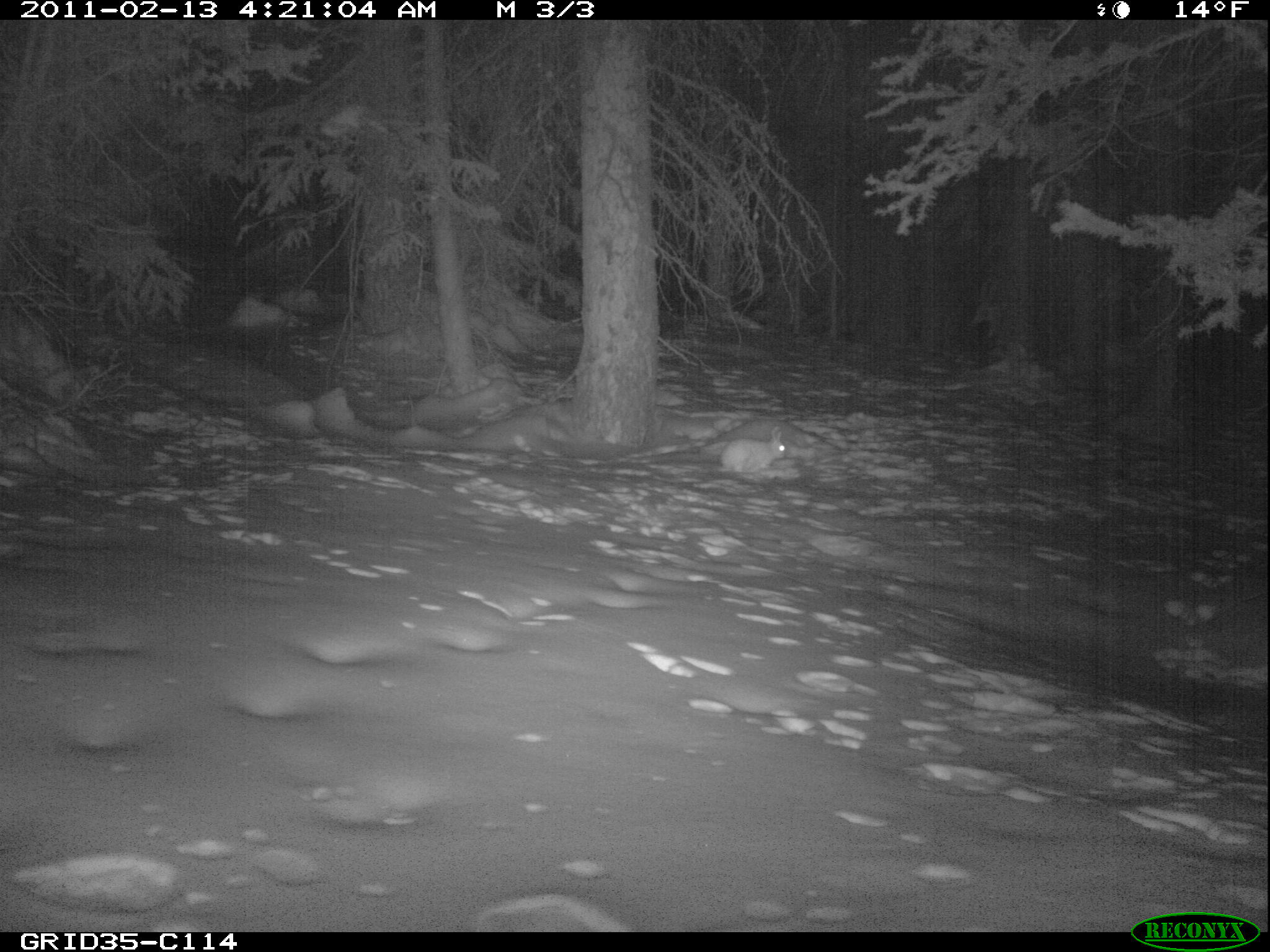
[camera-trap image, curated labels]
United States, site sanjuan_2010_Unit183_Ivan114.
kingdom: Animalia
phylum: Chordata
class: Mammalia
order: Lagomorpha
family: Leporidae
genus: Lepus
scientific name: Lepus americanus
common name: snowshoe hare